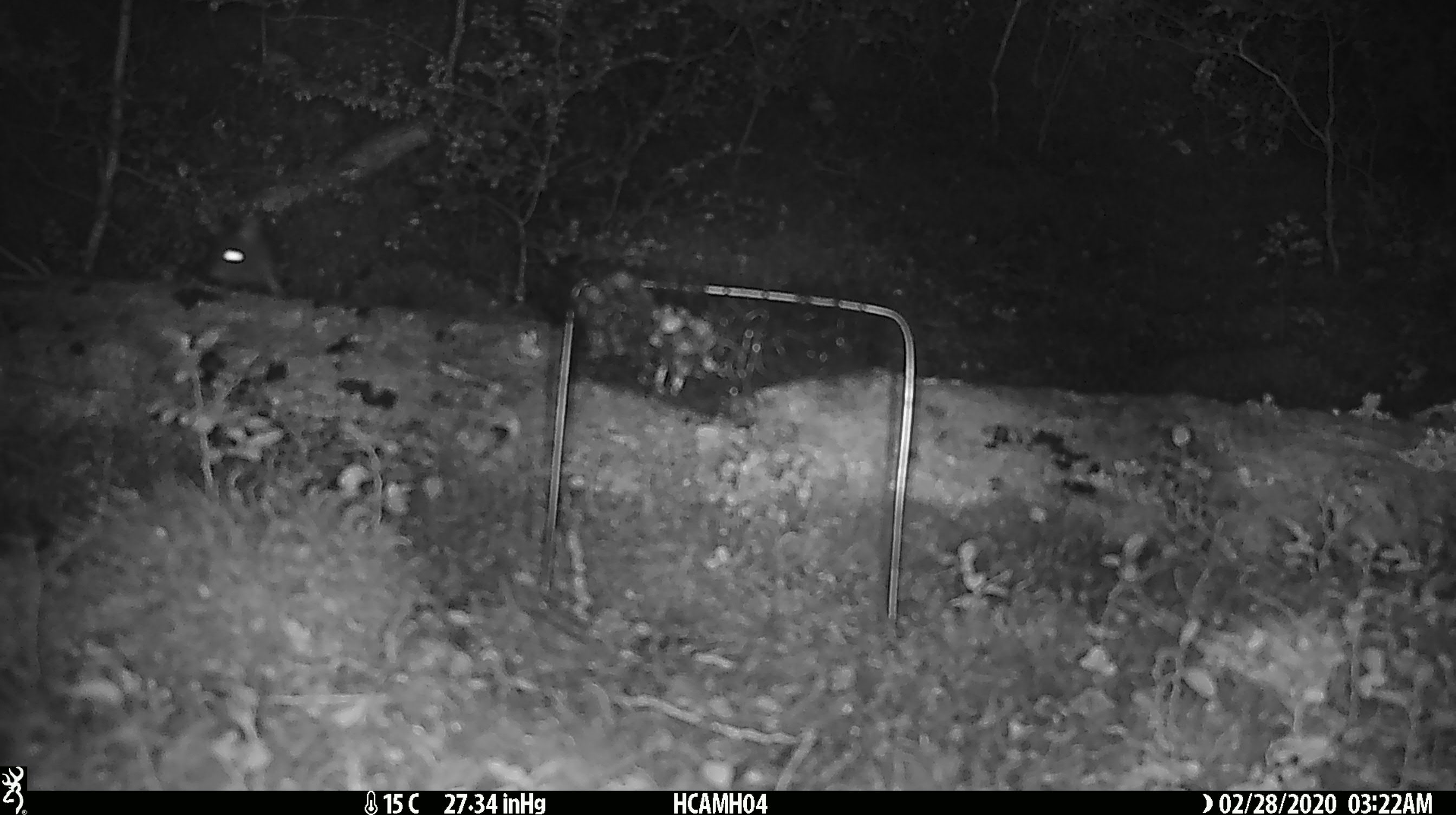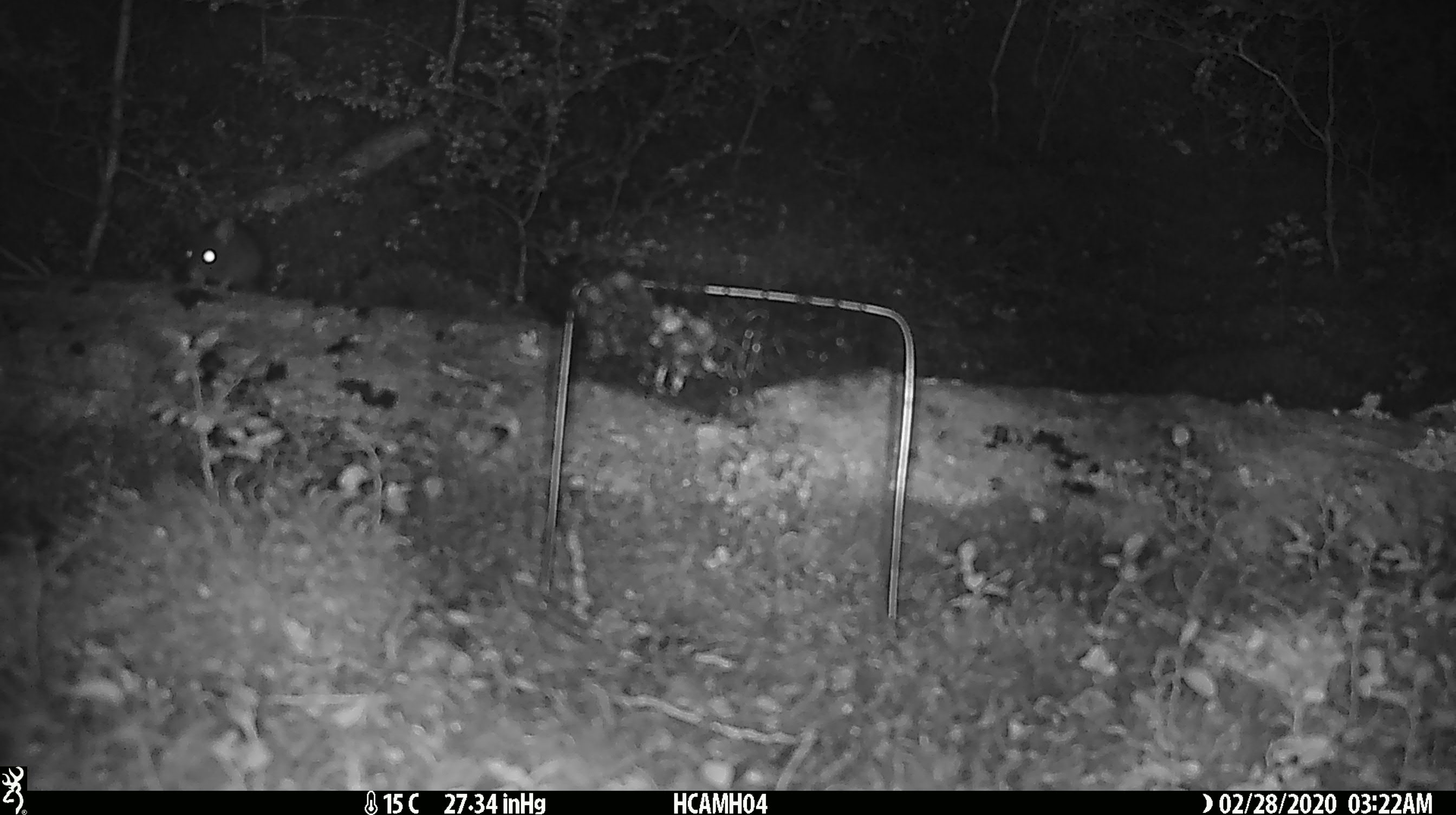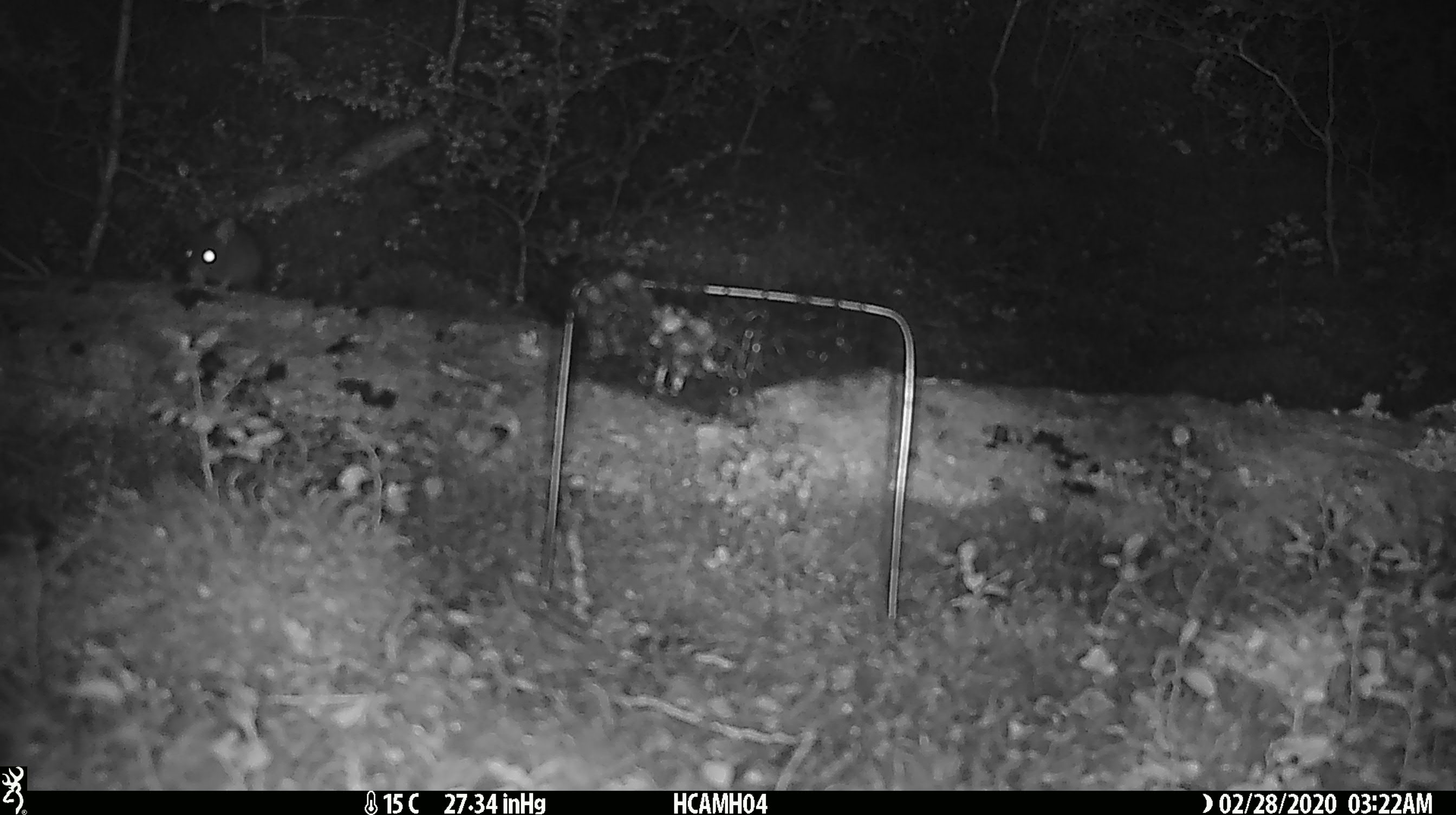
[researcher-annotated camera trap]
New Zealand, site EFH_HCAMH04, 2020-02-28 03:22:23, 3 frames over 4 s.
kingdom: Animalia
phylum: Chordata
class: Mammalia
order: Rodentia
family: Muridae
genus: Mus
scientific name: Mus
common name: mouse